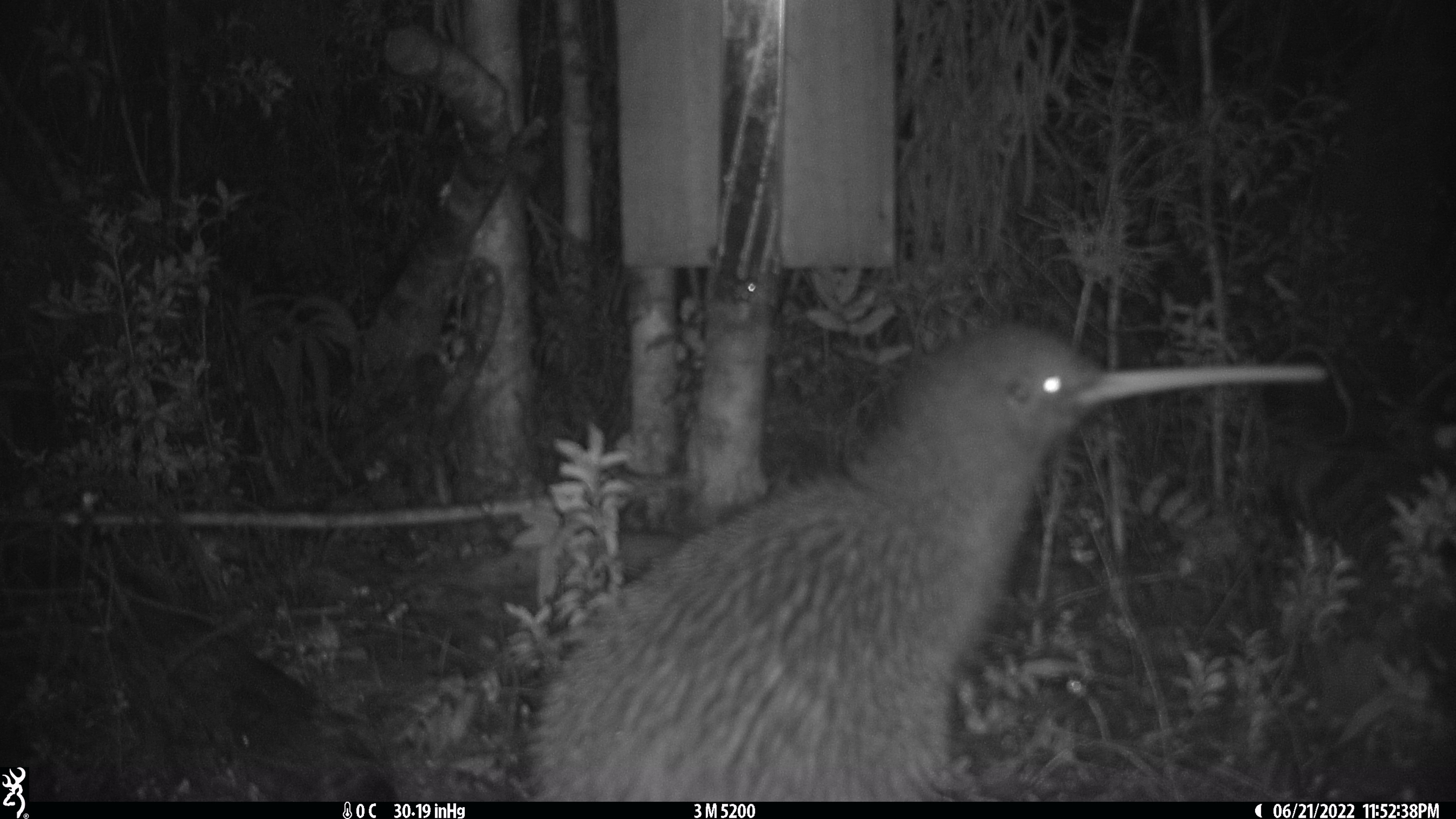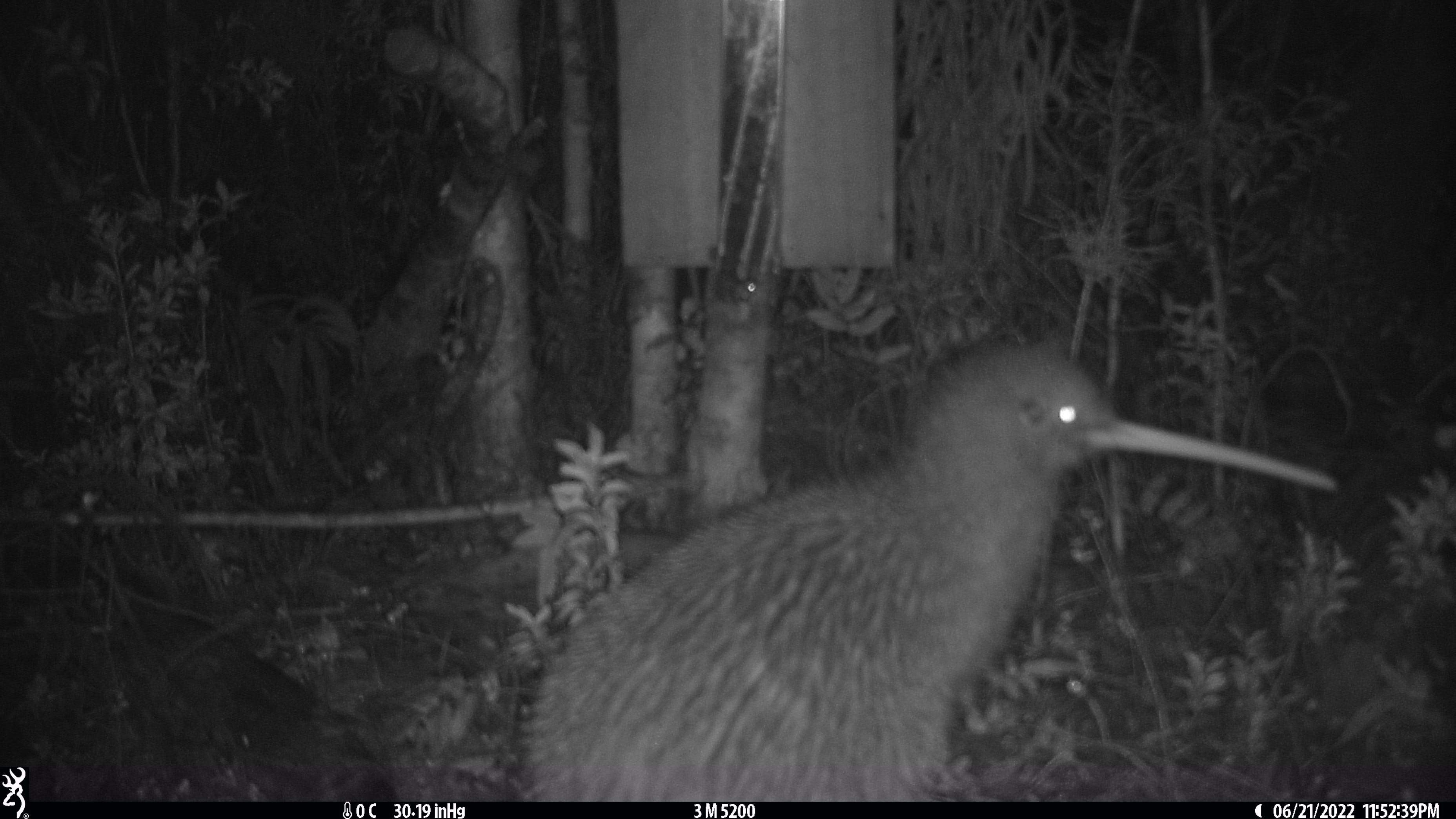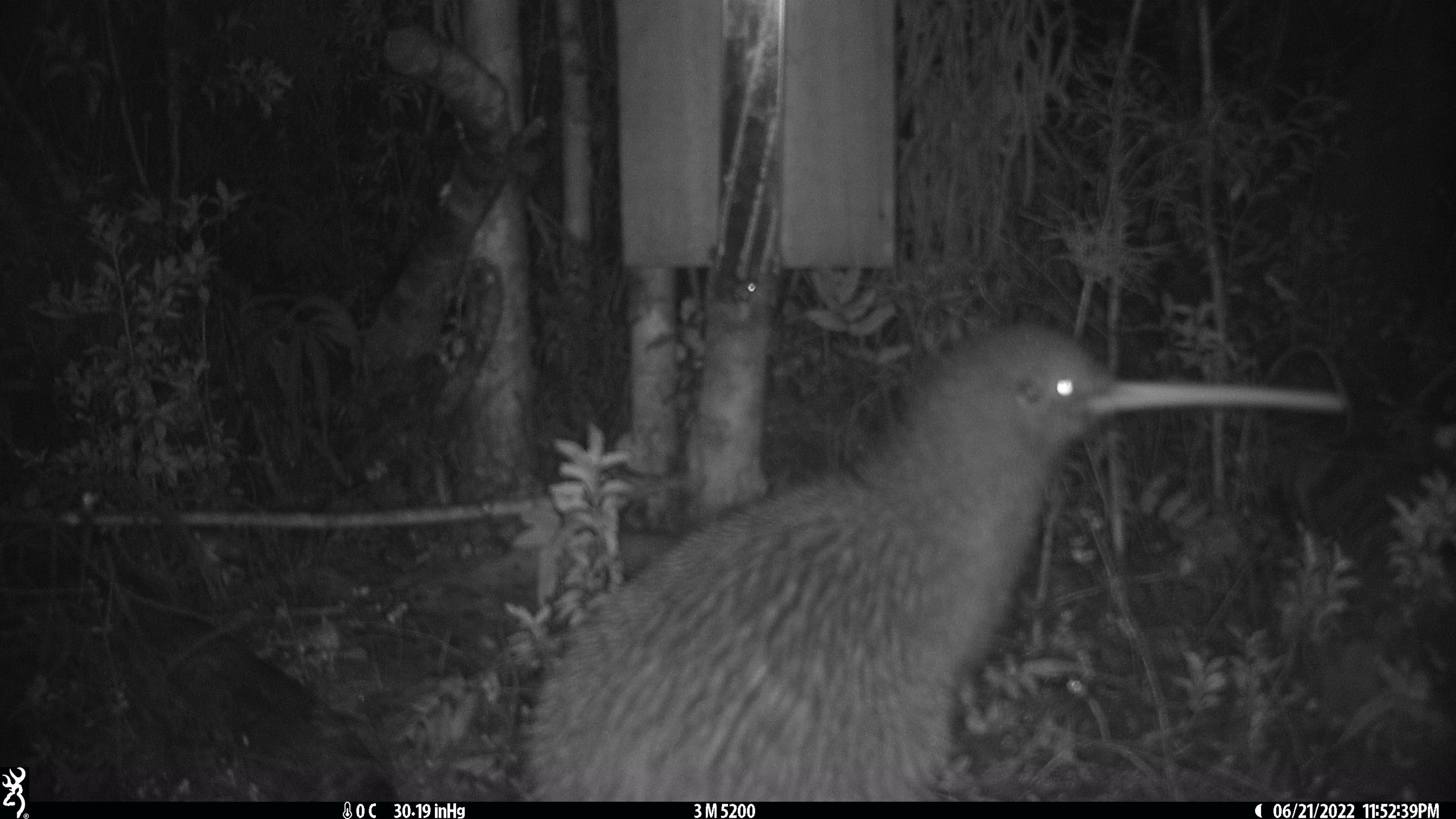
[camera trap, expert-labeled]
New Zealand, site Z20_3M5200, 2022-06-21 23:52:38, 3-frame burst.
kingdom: Animalia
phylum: Chordata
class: Aves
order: Apterygiformes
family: Apterygidae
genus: Apteryx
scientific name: Apteryx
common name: kiwi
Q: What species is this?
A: Kiwi (Apteryx).